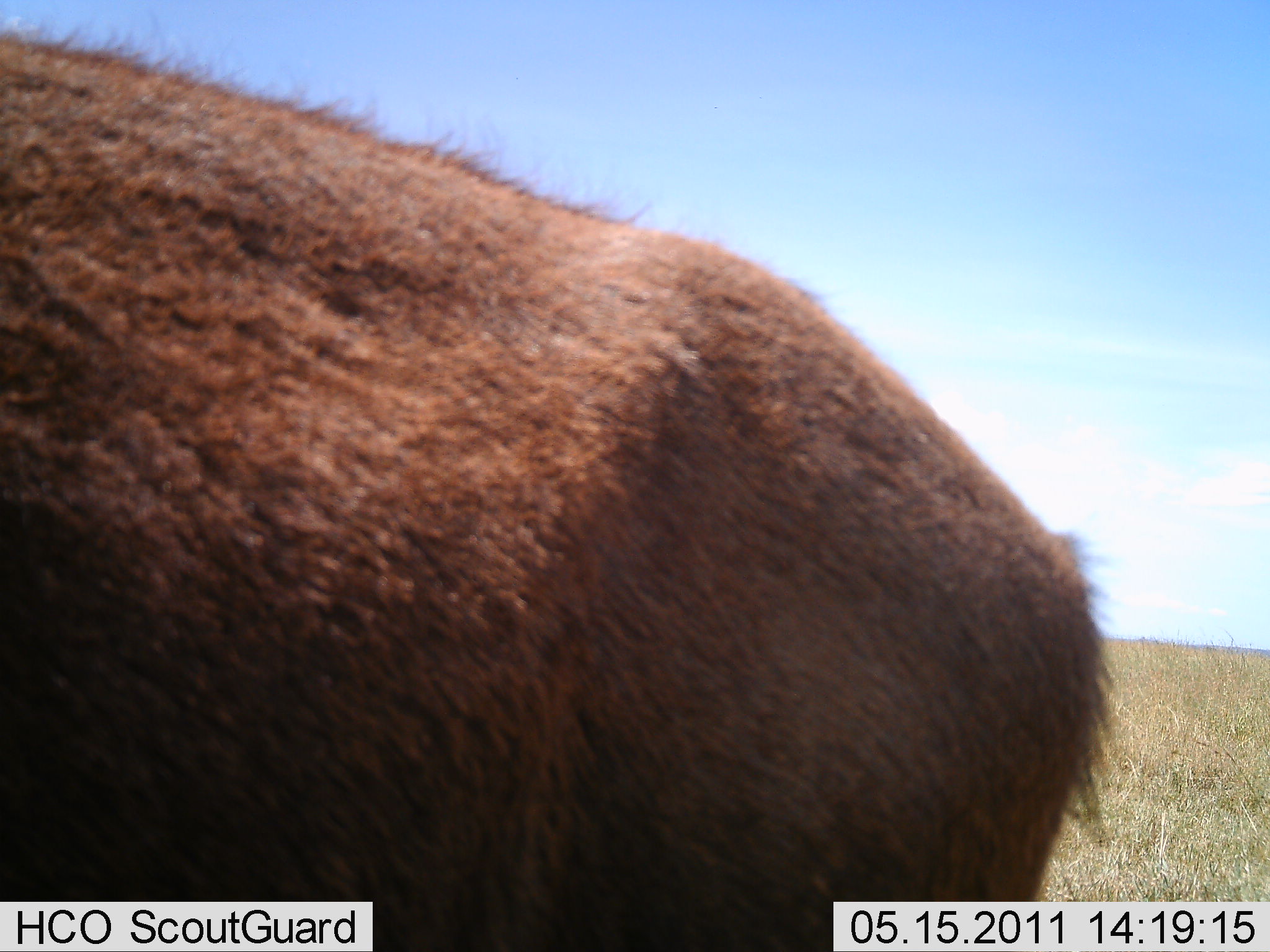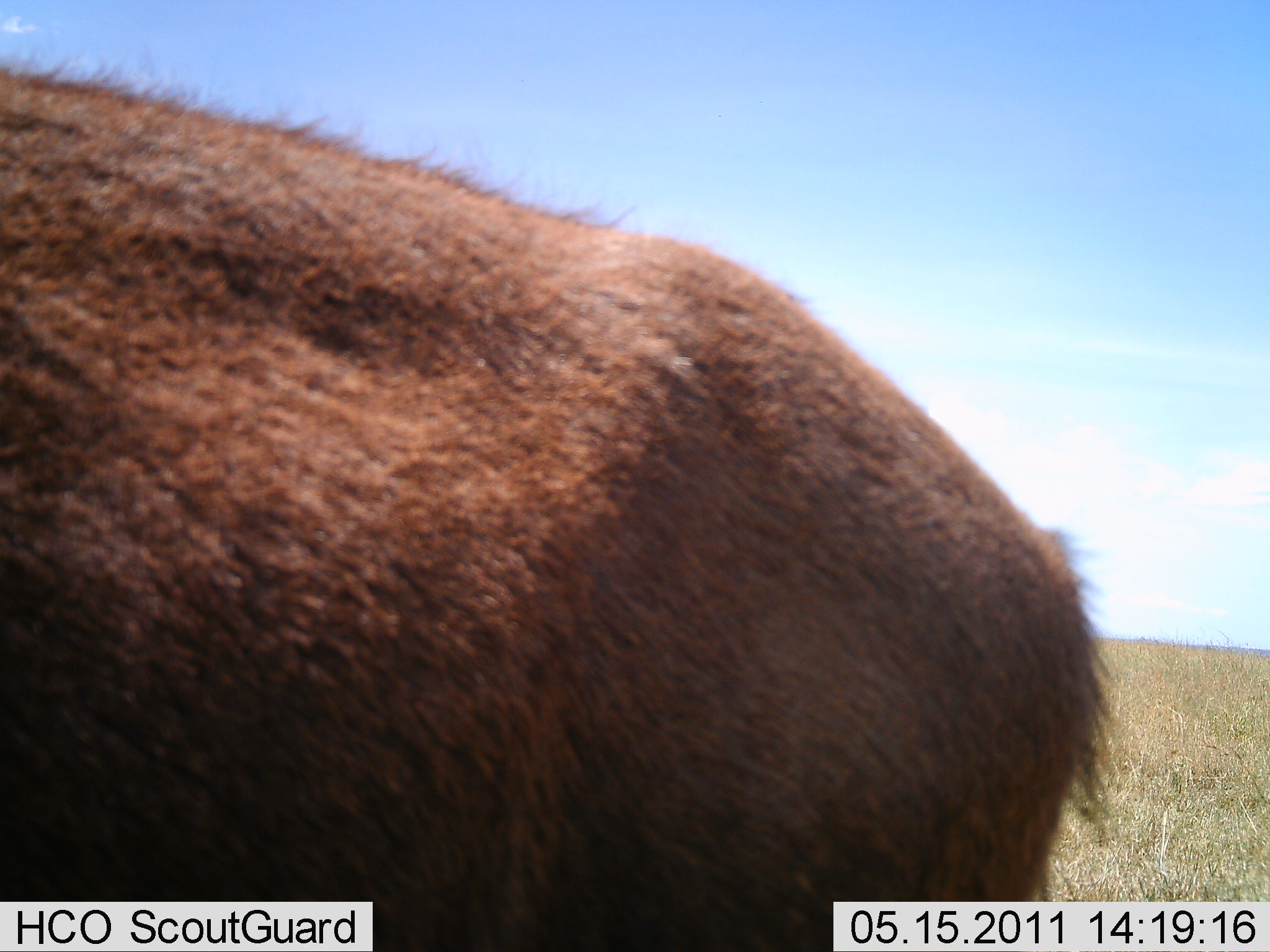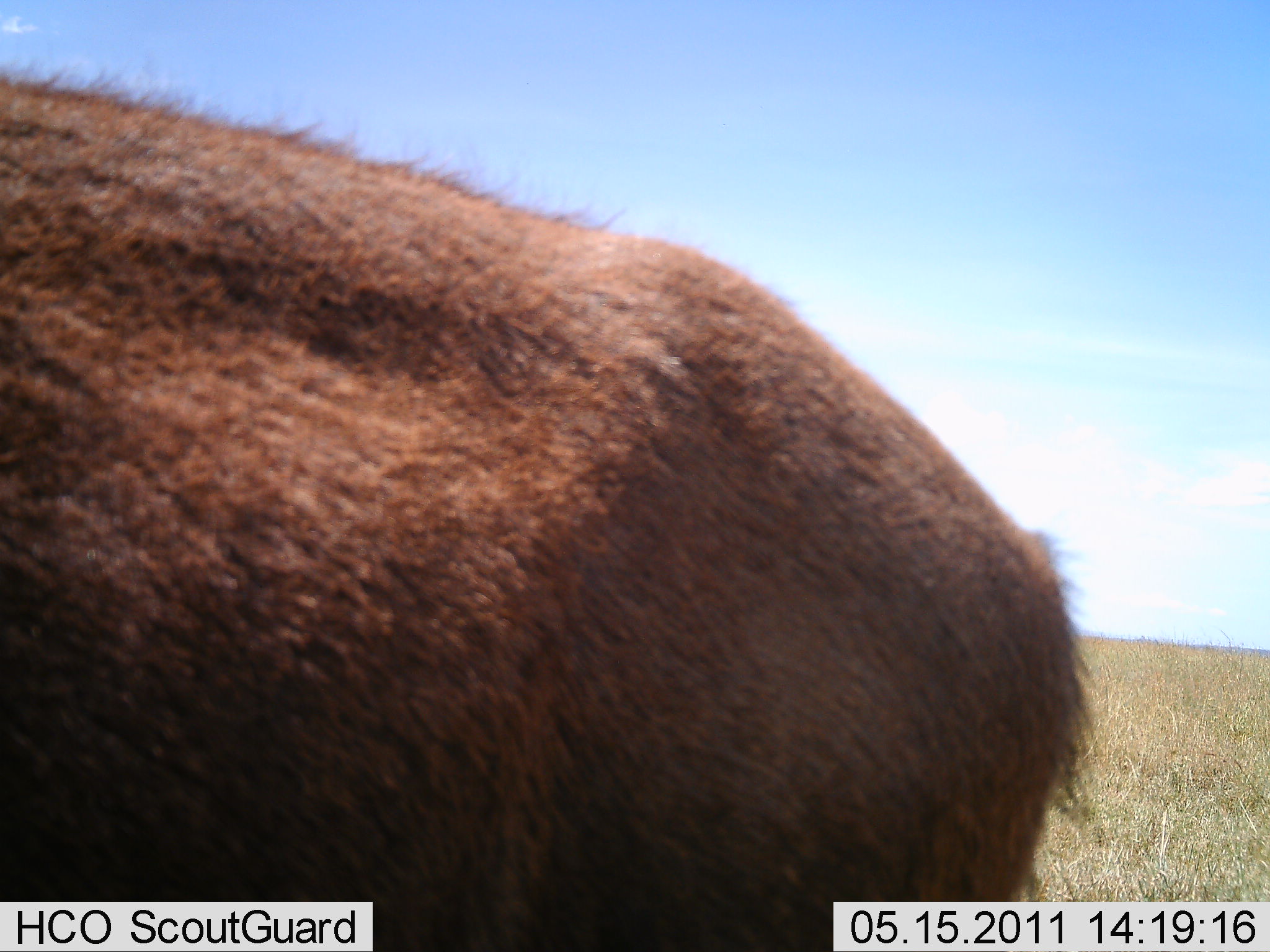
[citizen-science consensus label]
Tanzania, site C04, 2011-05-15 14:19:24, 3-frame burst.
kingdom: Animalia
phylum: Chordata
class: Mammalia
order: Artiodactyla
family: Bovidae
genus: Kobus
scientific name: Kobus ellipsiprymnus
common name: waterbuck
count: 1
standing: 100%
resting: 0%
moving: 0%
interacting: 0%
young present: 0%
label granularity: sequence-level